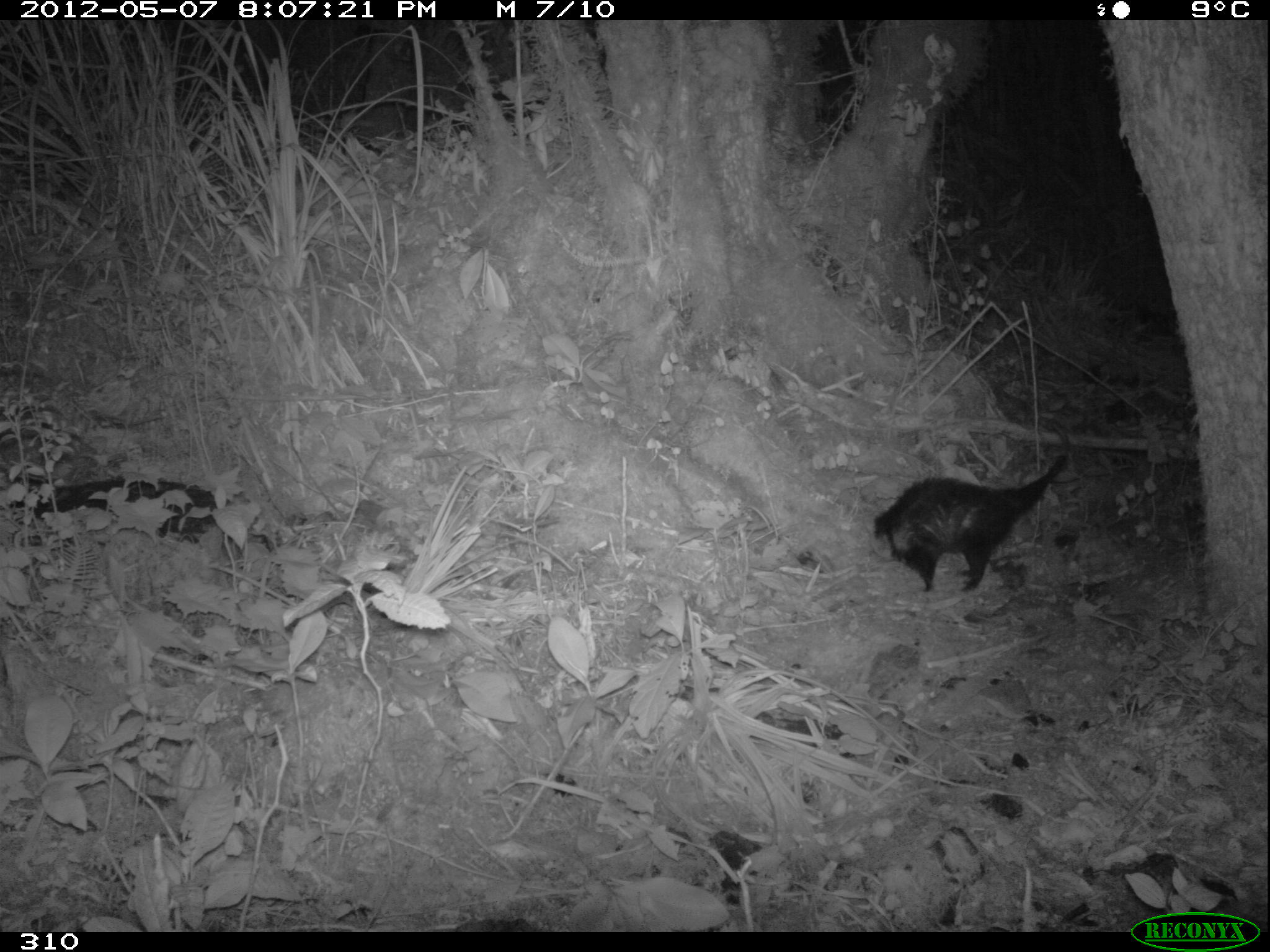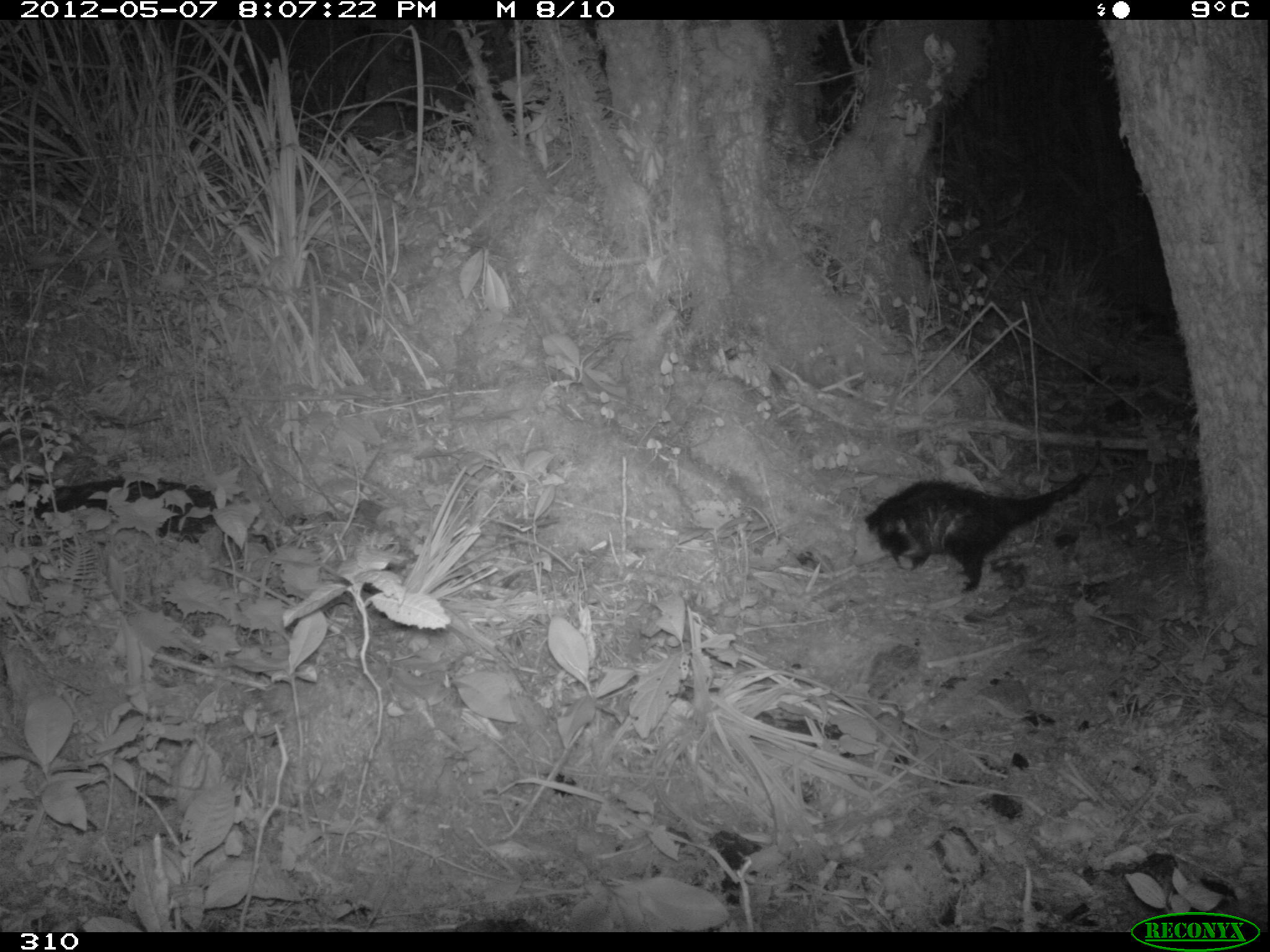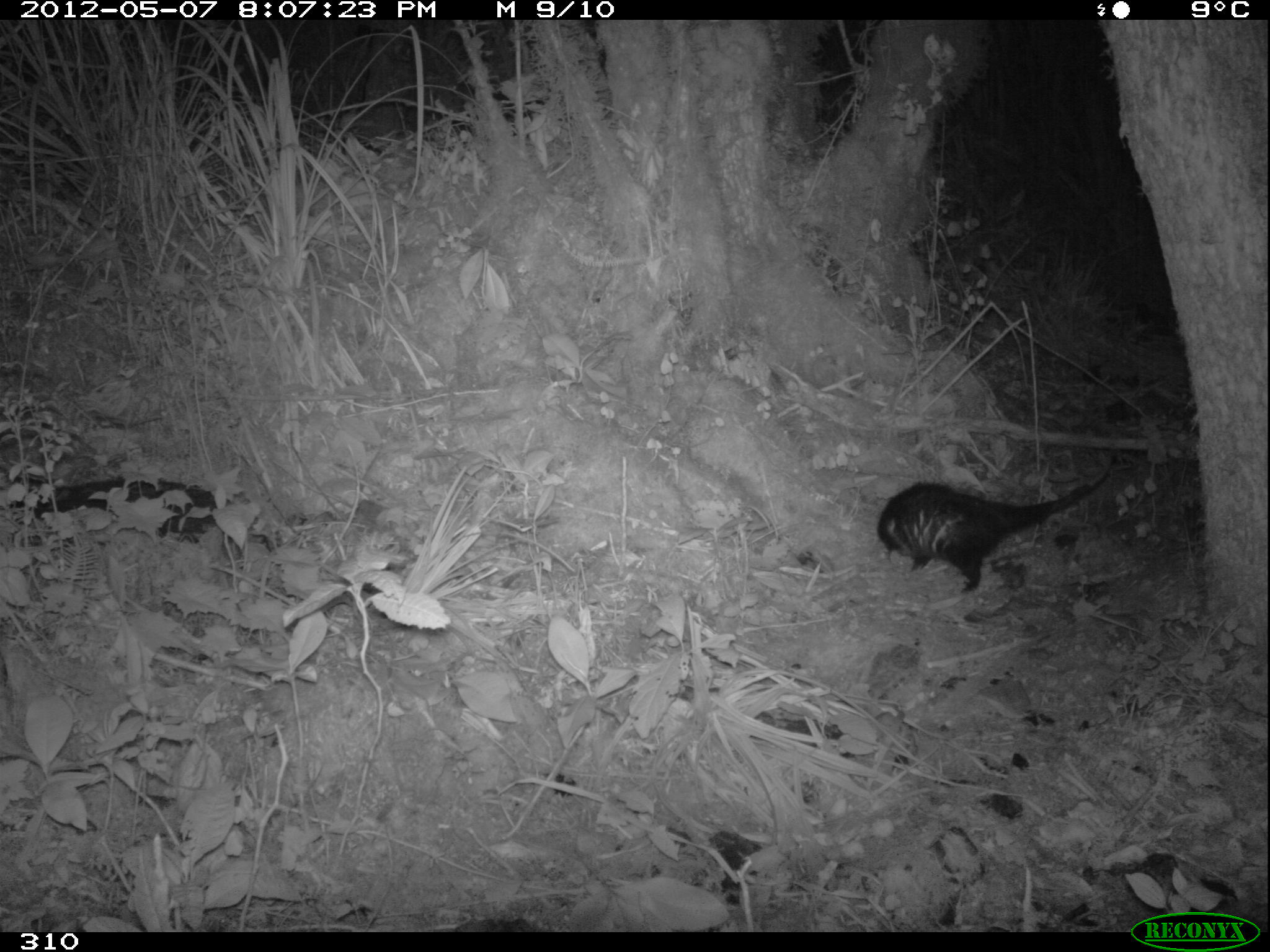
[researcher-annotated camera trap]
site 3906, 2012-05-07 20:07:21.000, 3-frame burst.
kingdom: Animalia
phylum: Chordata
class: Mammalia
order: Didelphimorphia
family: Didelphidae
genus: Didelphis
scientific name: Didelphis pernigra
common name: andean white-eared opossum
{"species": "Didelphis pernigra (andean white-eared opossum)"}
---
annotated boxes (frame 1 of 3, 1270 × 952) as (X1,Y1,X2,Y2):
didelphis pernigra: (871,422,1070,594)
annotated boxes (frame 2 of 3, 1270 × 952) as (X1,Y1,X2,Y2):
didelphis pernigra: (862,440,1105,592)